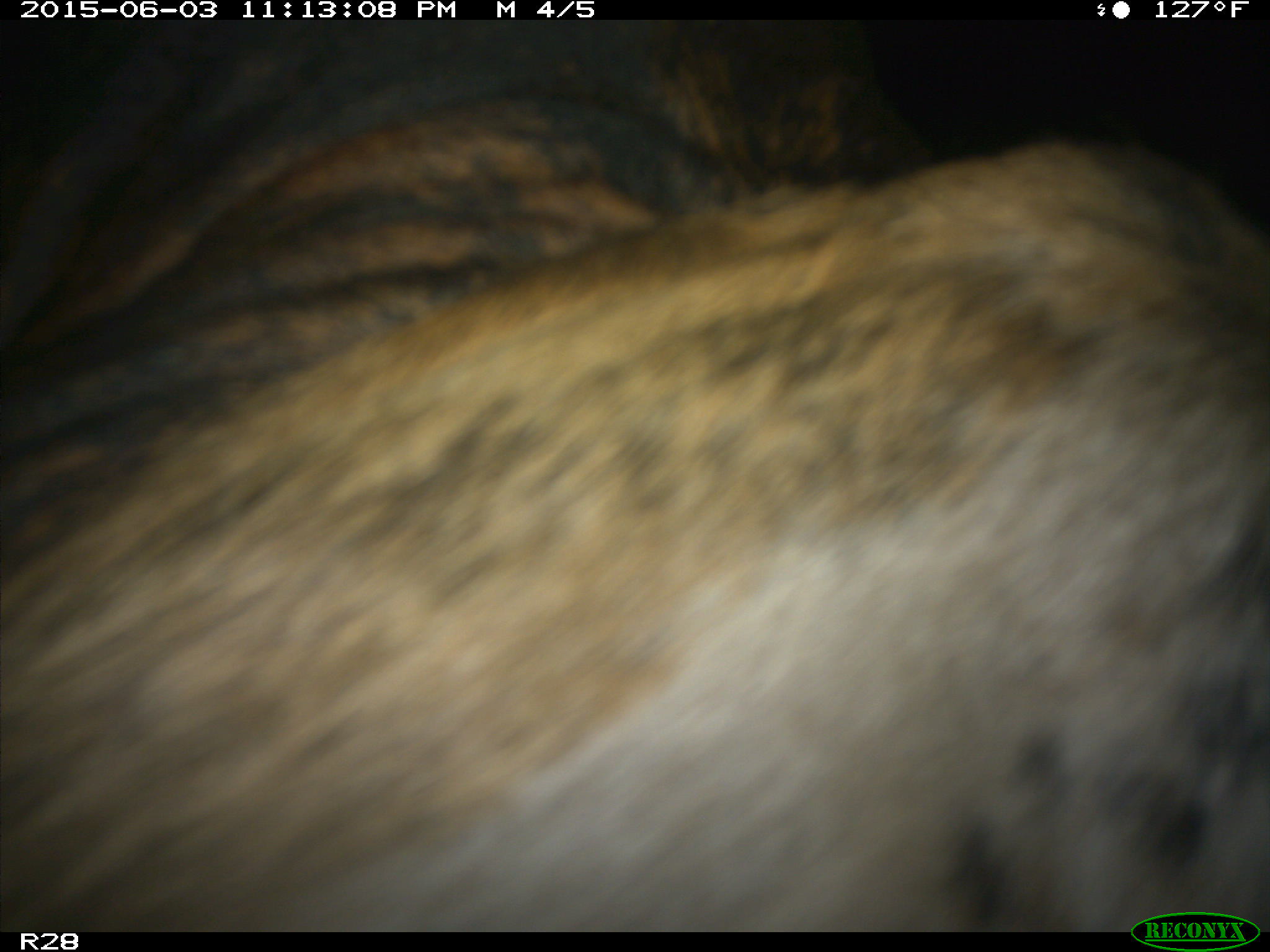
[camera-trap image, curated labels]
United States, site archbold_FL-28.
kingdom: Animalia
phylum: Chordata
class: Mammalia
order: Artiodactyla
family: Bovidae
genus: Bos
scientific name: Bos taurus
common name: domestic cow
Bos taurus (domestic cow).